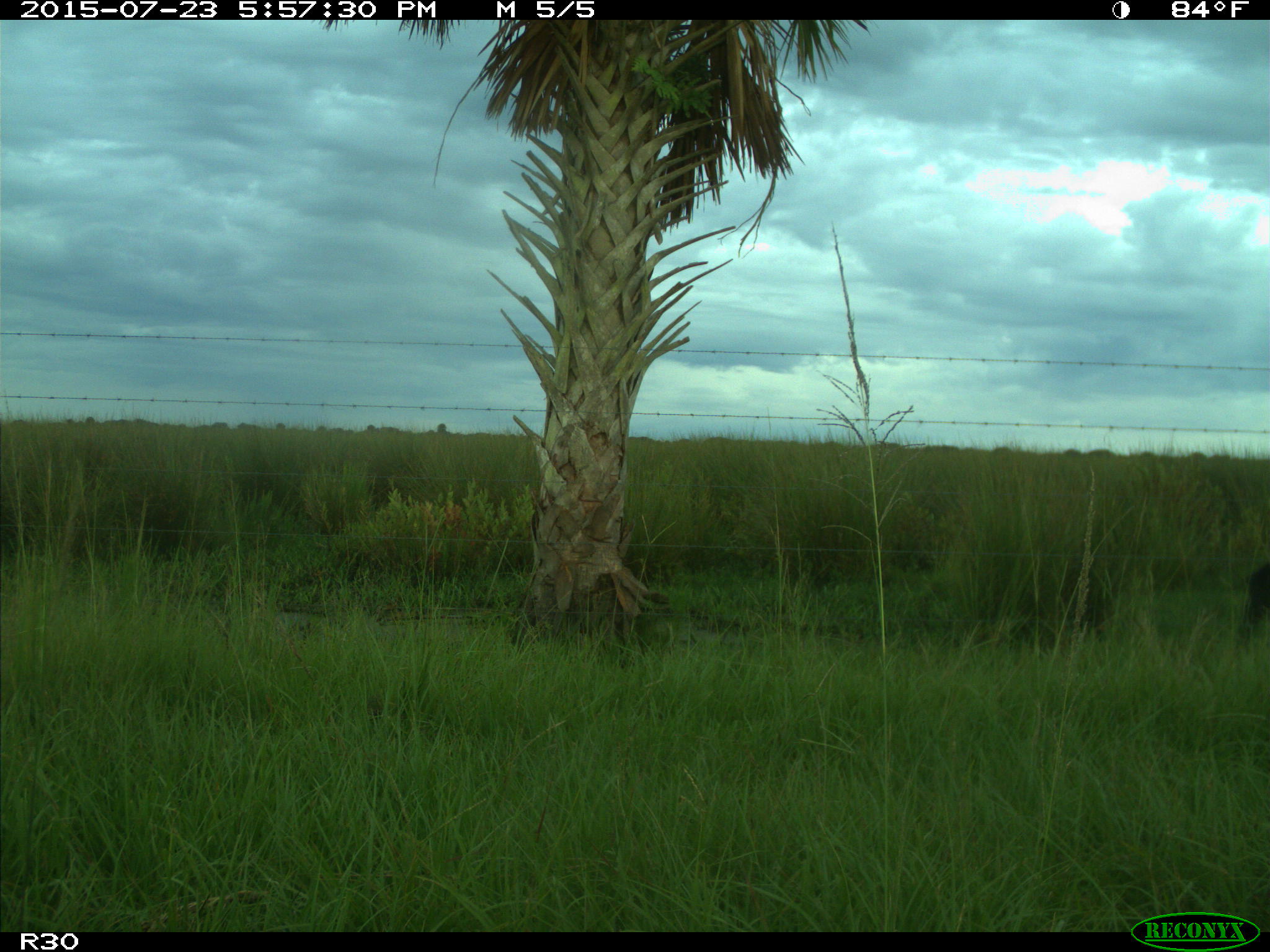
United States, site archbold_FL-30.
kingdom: Animalia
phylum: Chordata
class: Mammalia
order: Artiodactyla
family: Bovidae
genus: Bos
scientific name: Bos taurus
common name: domestic cow